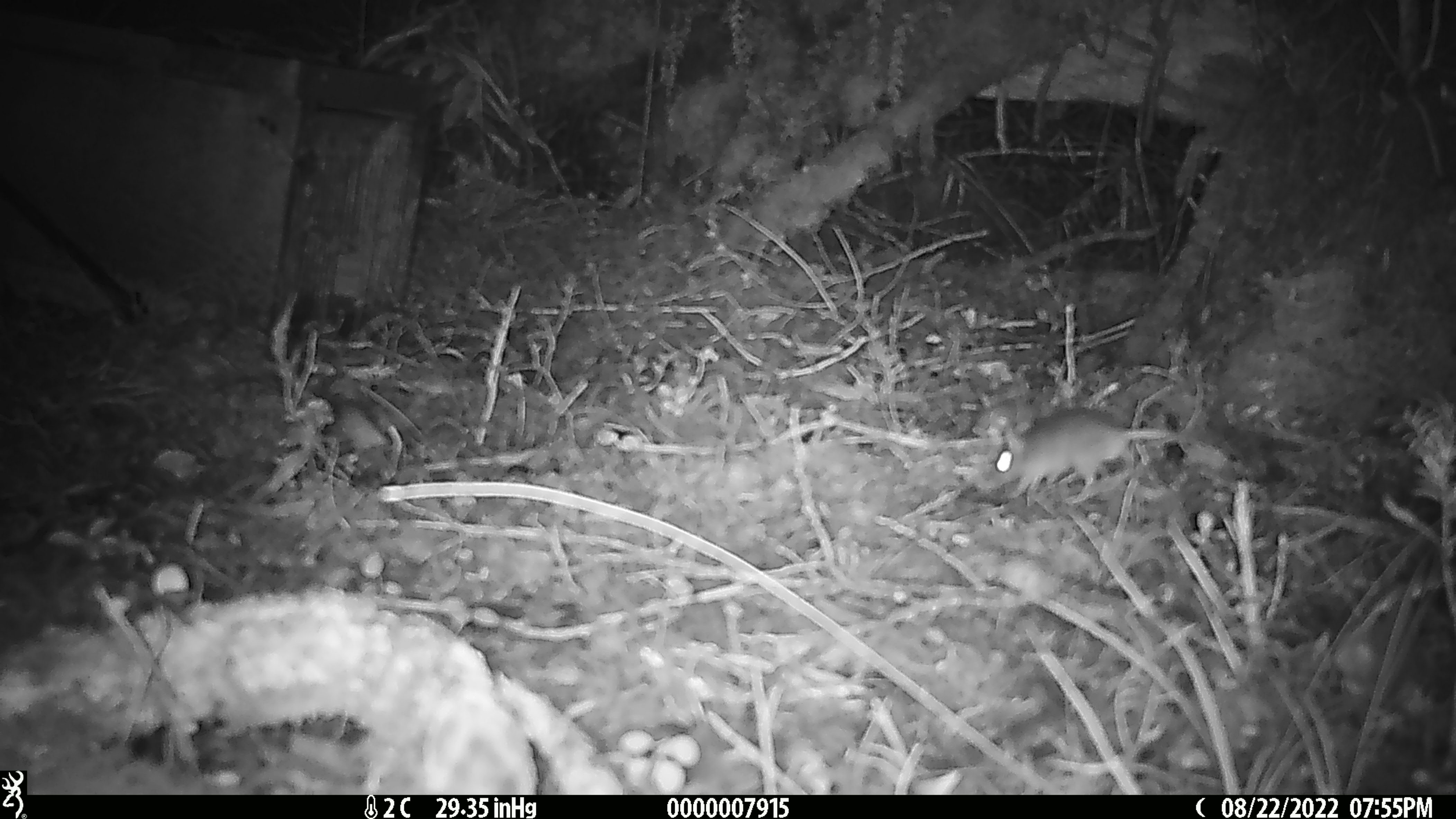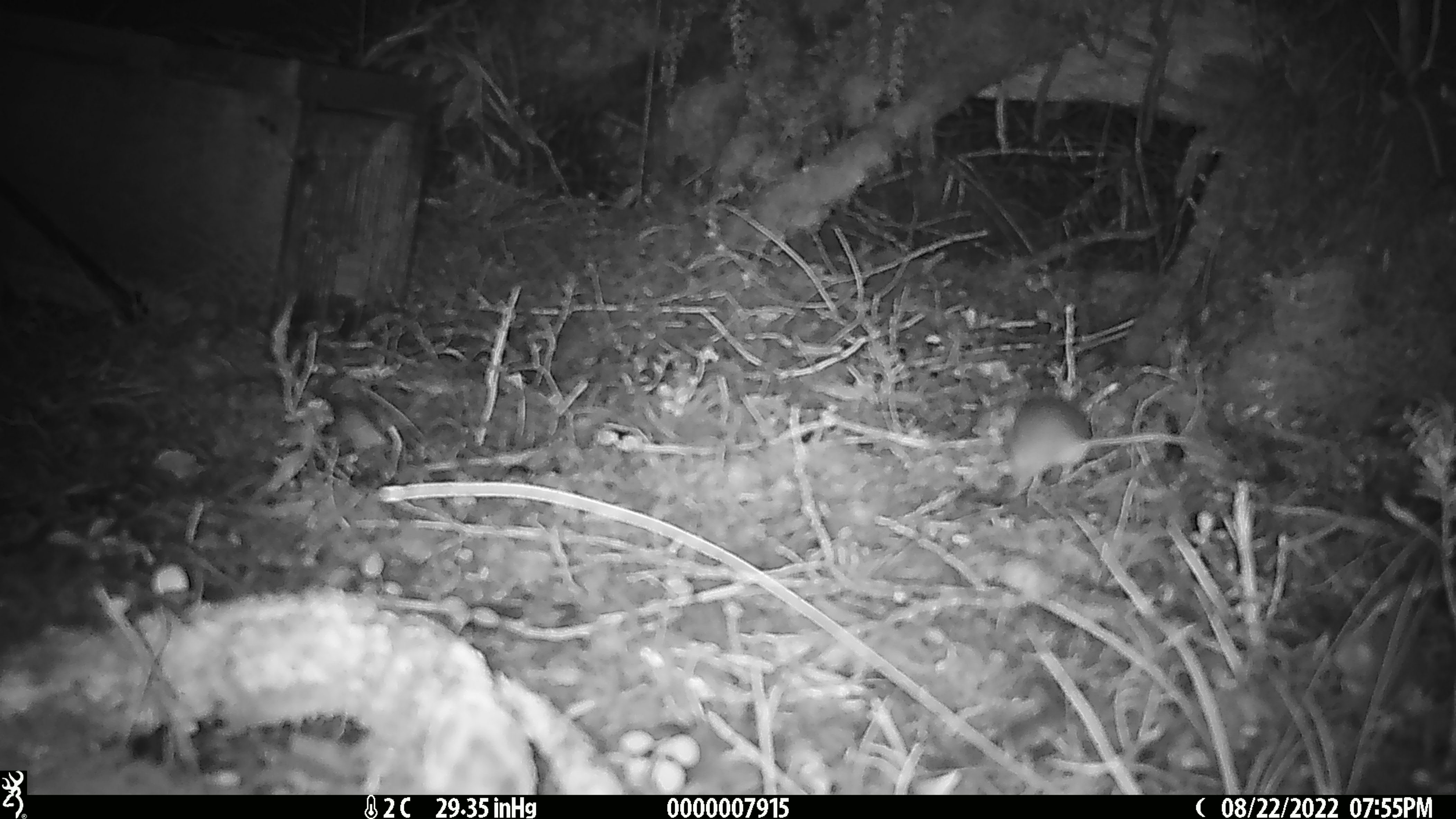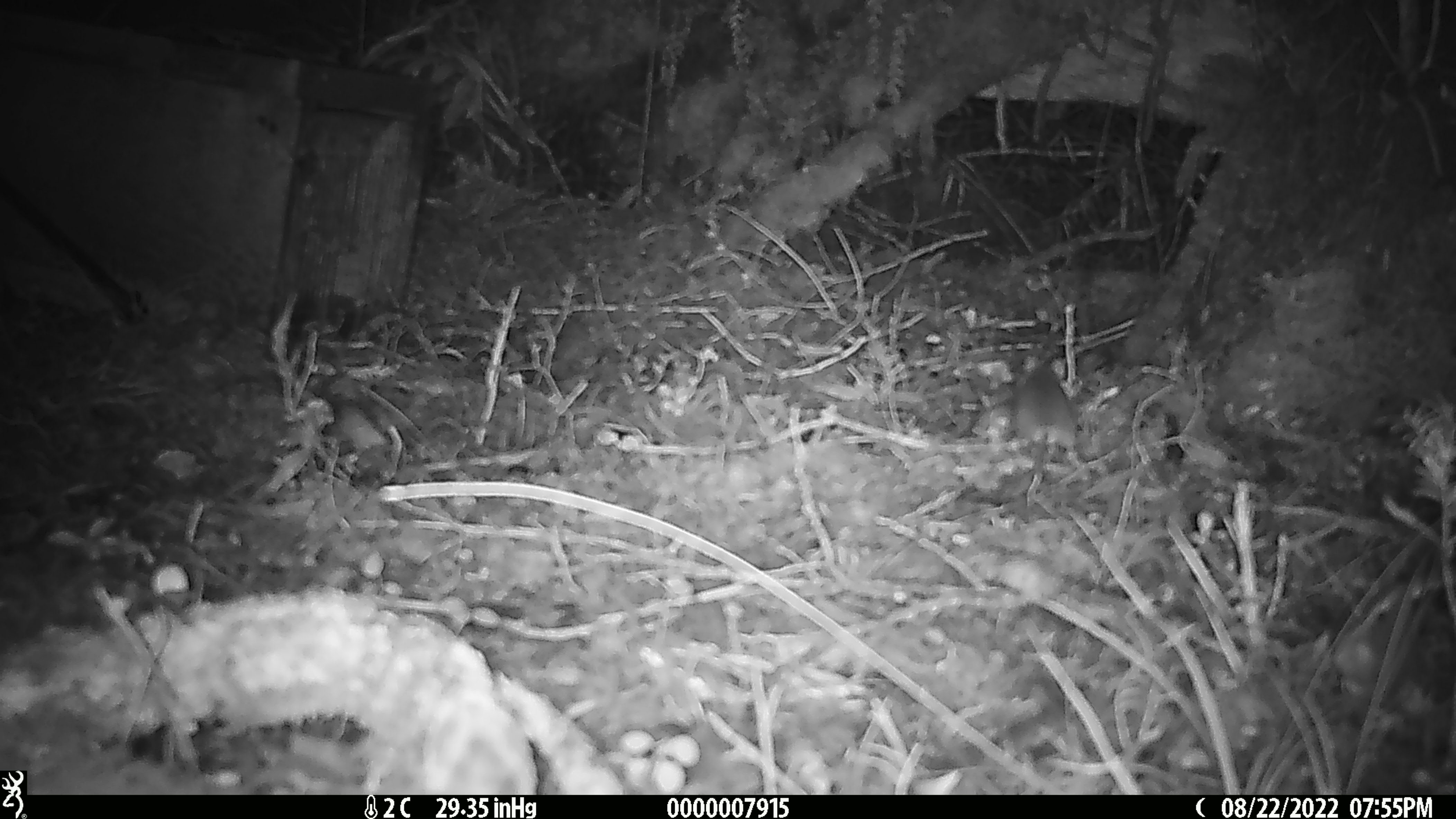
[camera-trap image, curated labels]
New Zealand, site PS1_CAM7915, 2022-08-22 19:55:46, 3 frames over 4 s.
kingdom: Animalia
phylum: Chordata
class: Mammalia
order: Rodentia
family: Muridae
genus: Mus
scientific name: Mus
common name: mouse